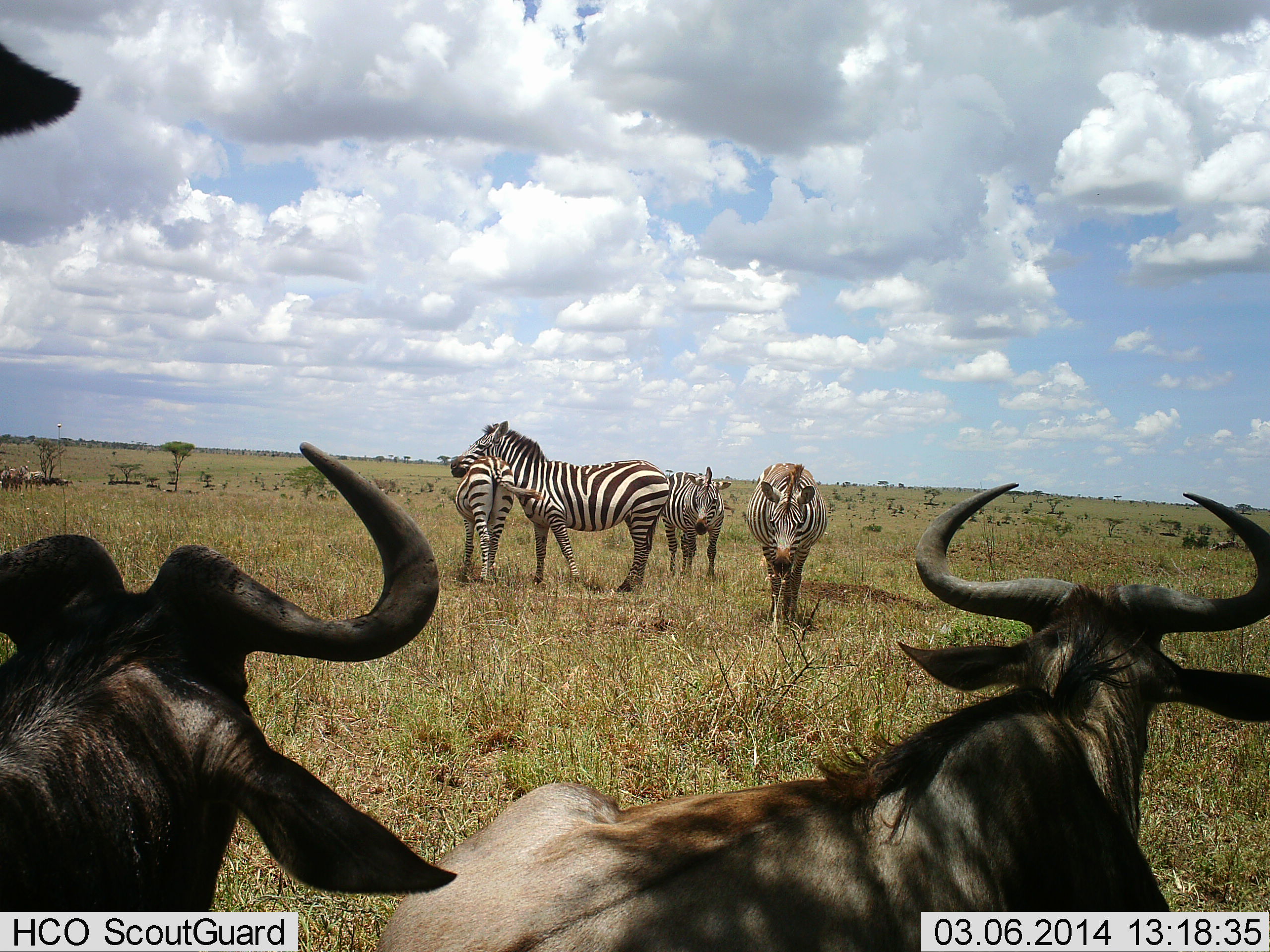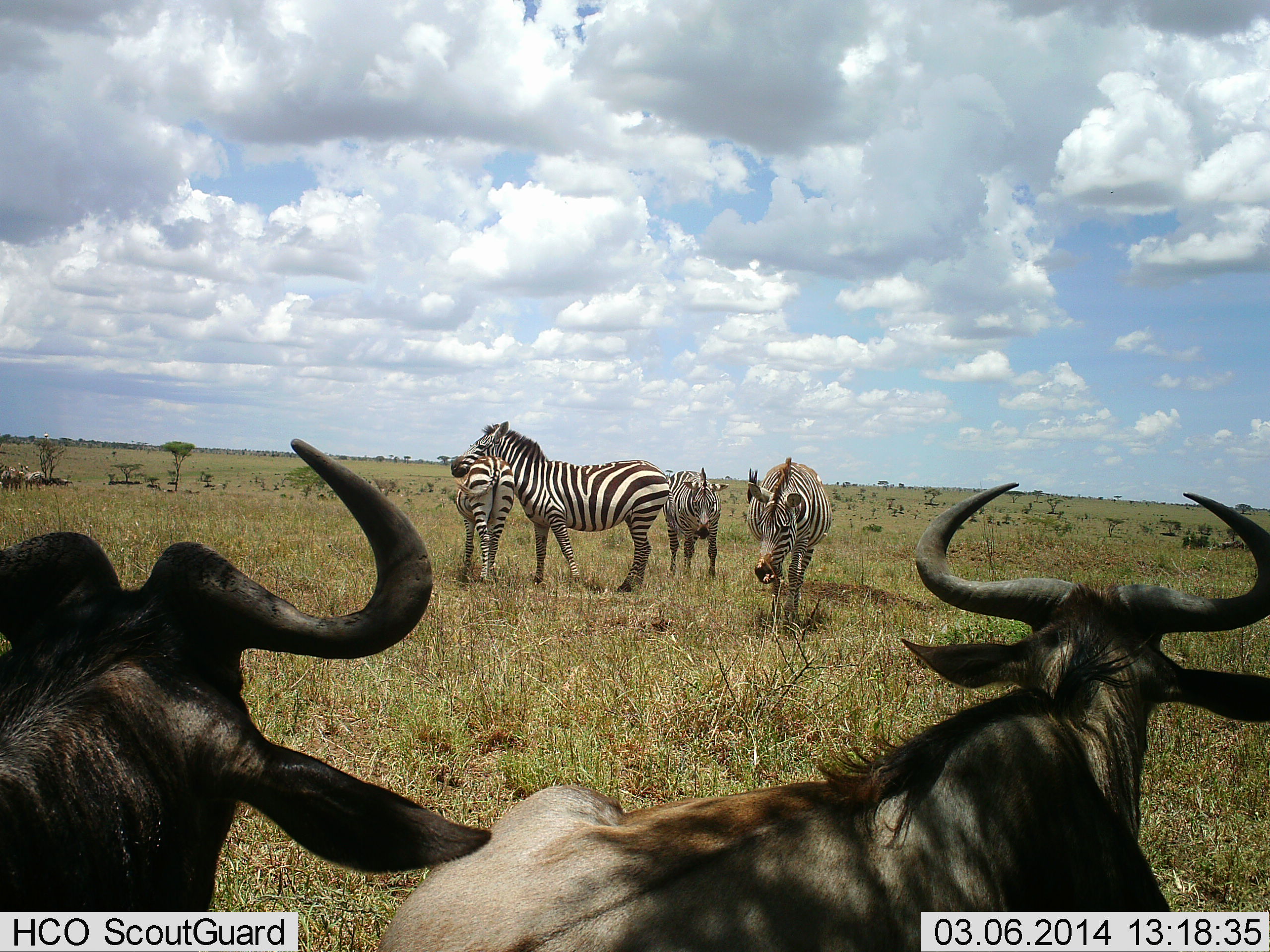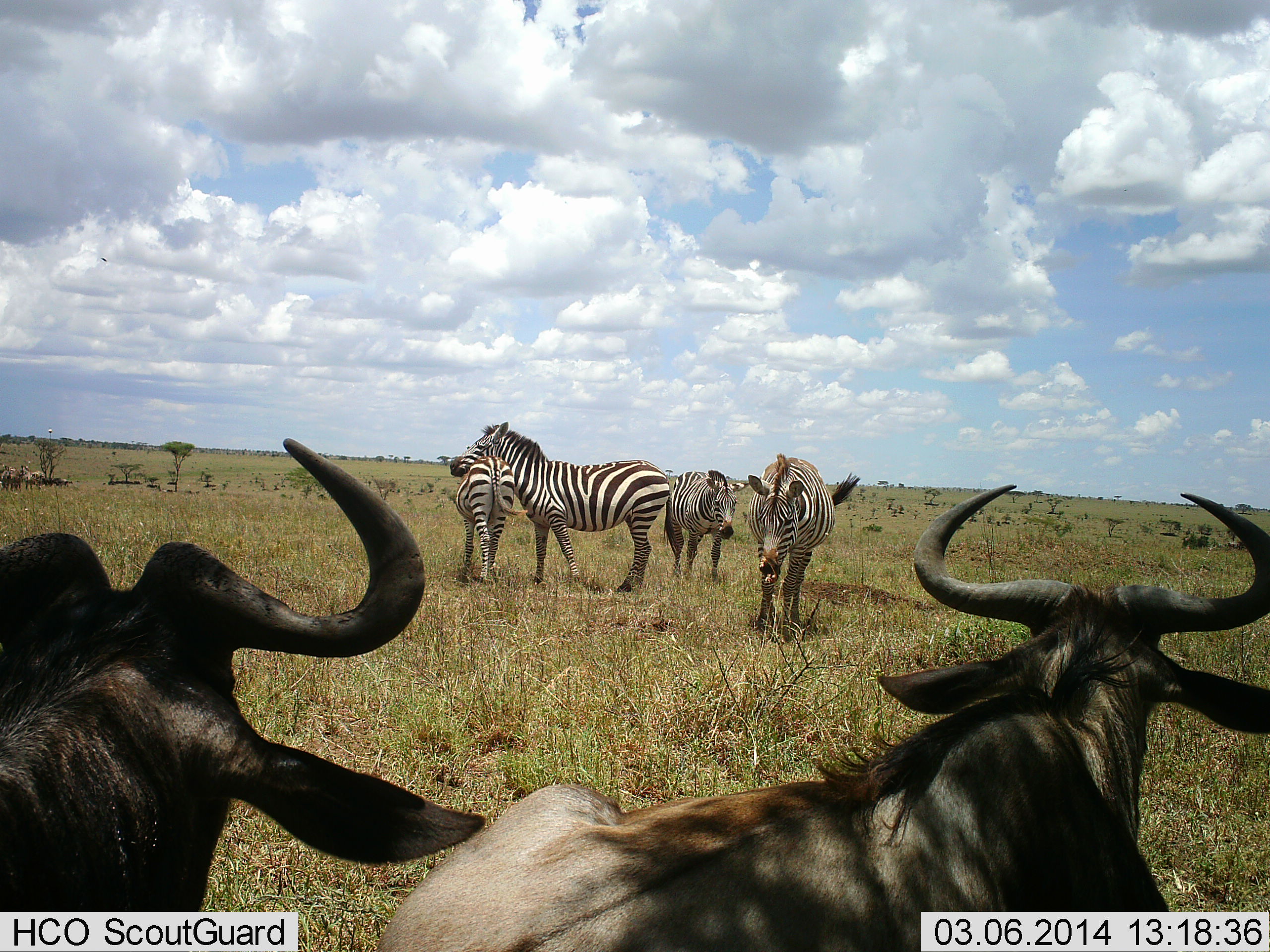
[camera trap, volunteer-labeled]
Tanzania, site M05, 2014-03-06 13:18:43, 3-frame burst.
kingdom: Animalia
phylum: Chordata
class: Mammalia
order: Artiodactyla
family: Bovidae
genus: Connochaetes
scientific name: Connochaetes taurinus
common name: blue wildebeest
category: wildebeest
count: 7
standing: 82%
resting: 73%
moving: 27%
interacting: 0%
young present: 0%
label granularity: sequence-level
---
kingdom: Animalia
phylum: Chordata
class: Mammalia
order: Perissodactyla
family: Equidae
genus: Equus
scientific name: Equus quagga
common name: plains zebra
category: zebra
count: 4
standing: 77%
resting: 0%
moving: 69%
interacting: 46%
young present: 23%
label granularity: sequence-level